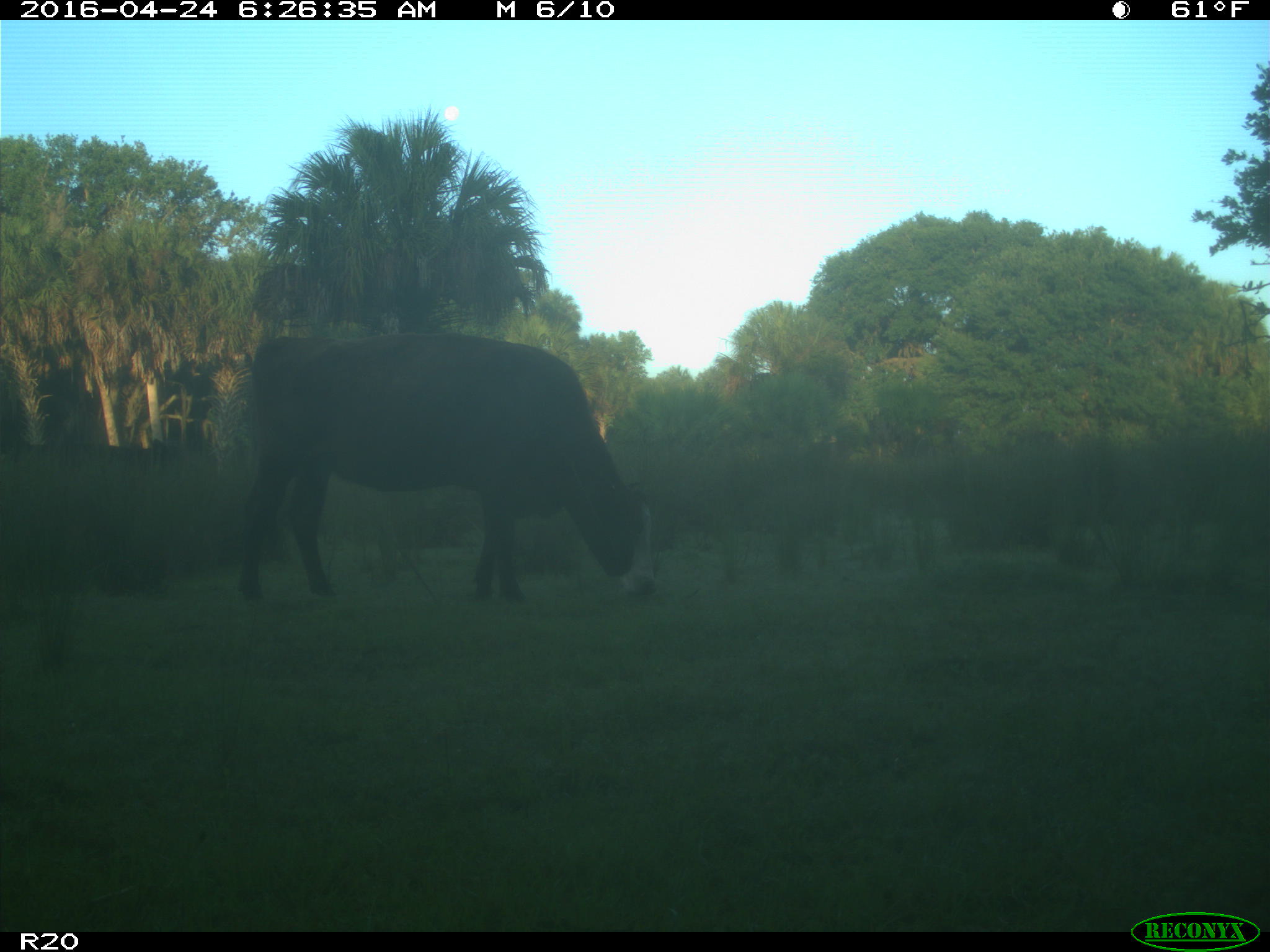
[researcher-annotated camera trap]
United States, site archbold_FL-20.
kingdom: Animalia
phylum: Chordata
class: Mammalia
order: Artiodactyla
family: Bovidae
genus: Bos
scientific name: Bos taurus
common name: domestic cow